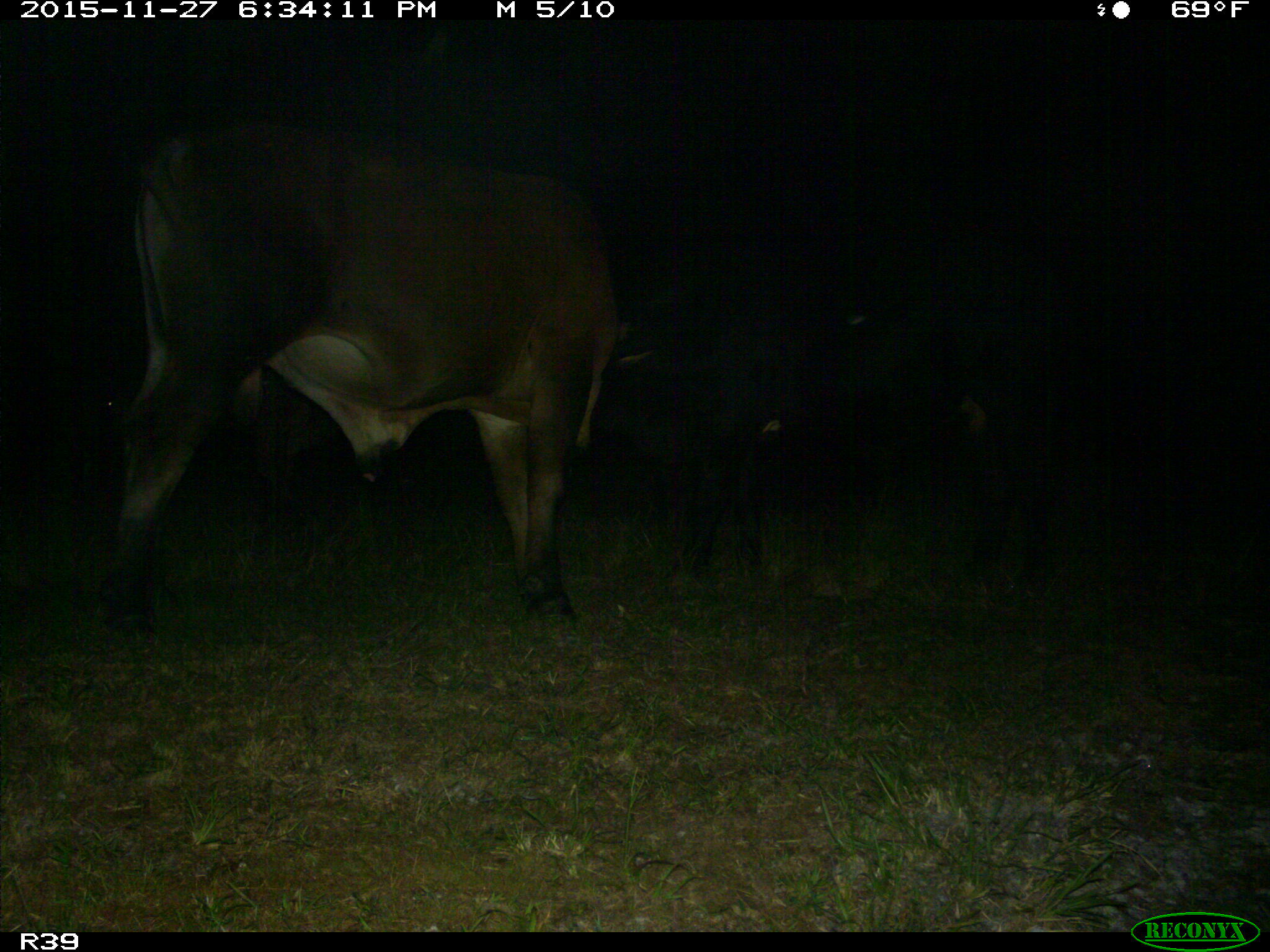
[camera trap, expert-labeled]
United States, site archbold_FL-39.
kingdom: Animalia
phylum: Chordata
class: Mammalia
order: Artiodactyla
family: Bovidae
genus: Bos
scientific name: Bos taurus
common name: domestic cow